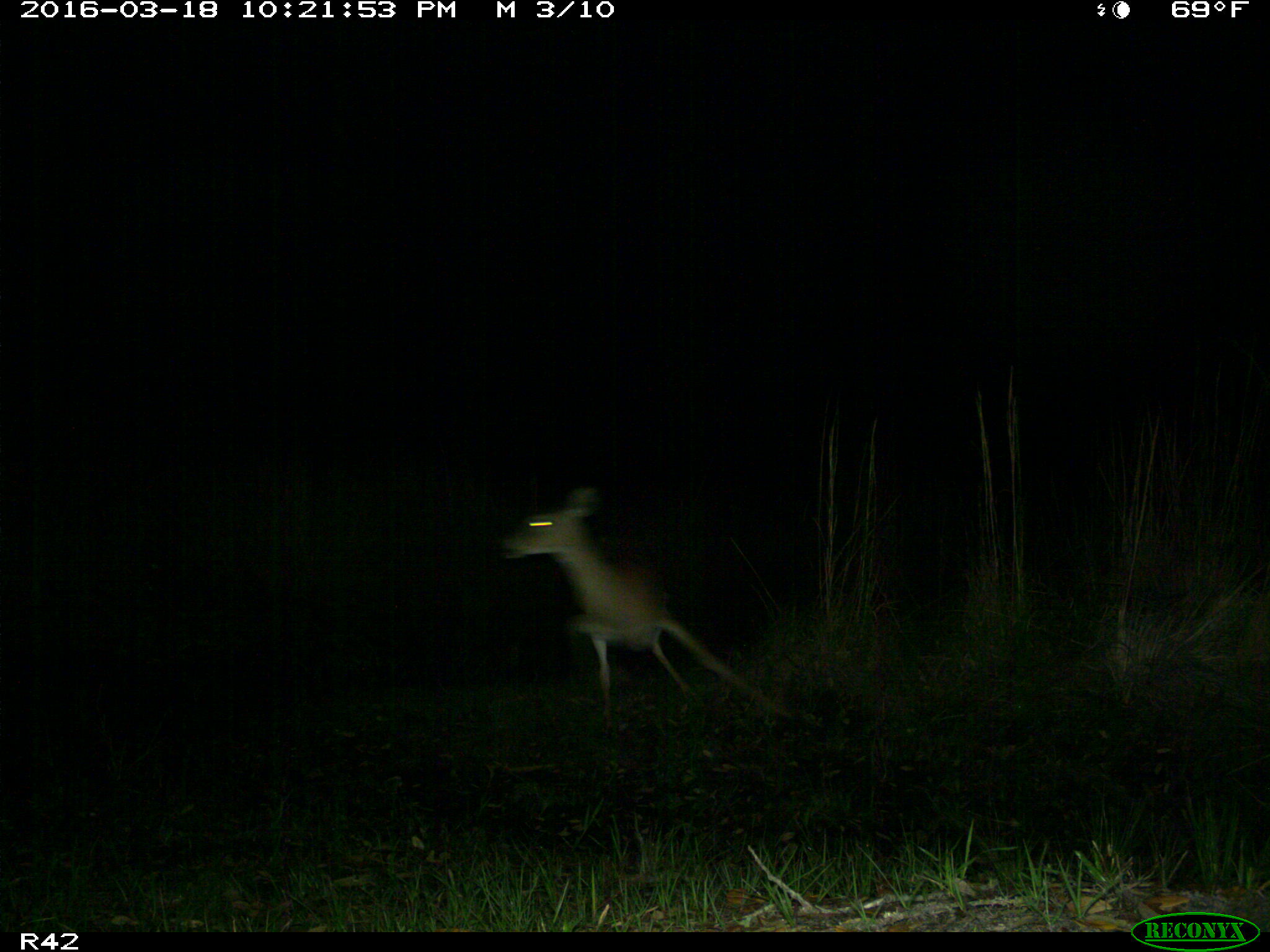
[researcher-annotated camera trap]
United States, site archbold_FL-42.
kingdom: Animalia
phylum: Chordata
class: Mammalia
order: Artiodactyla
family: Cervidae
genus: Odocoileus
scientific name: Odocoileus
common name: deer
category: unidentified deer